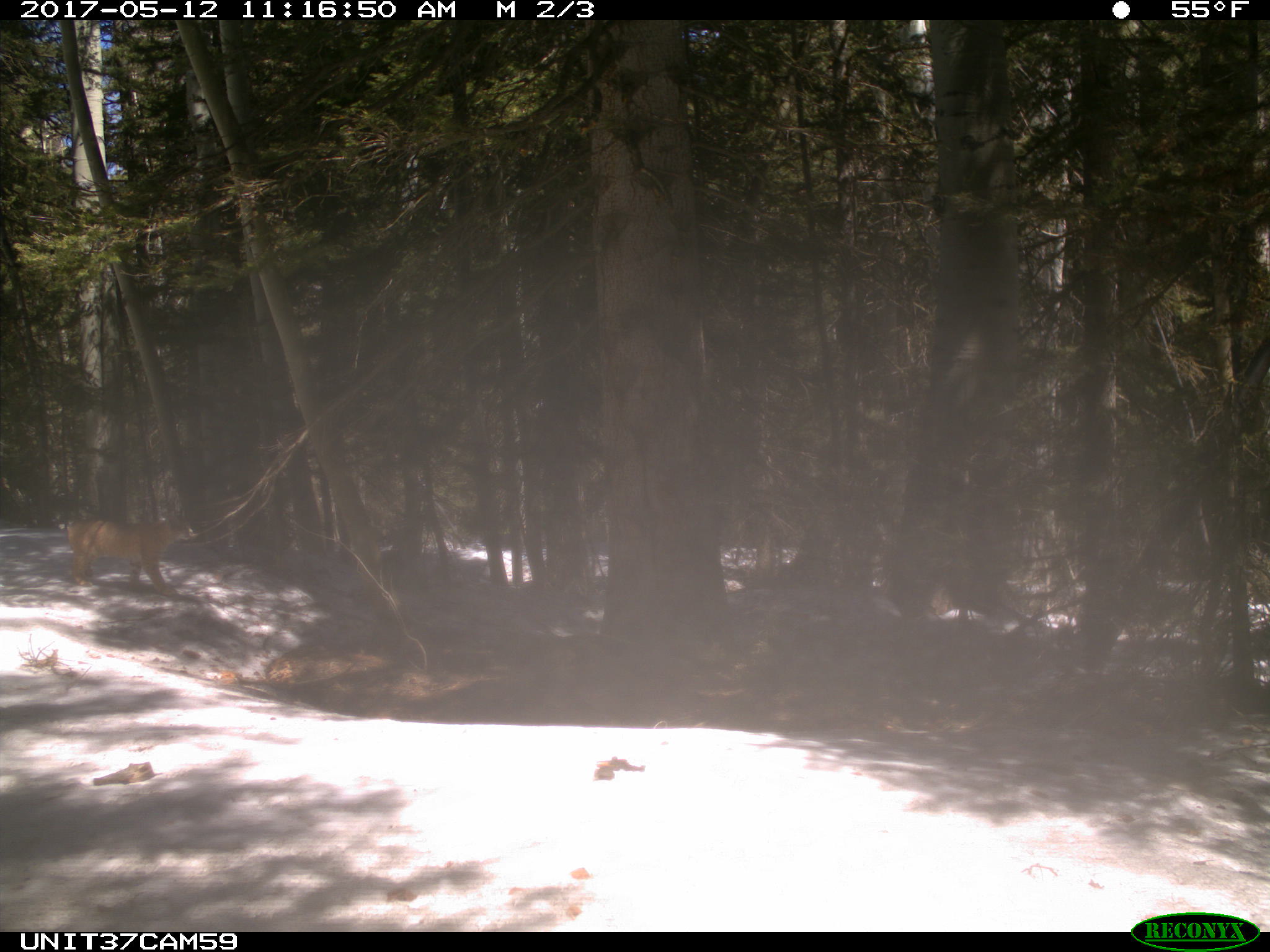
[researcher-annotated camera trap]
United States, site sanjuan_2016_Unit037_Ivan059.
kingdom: Animalia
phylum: Chordata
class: Mammalia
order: Carnivora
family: Felidae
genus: Lynx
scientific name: Lynx rufus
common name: bobcat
Lynx rufus (bobcat).